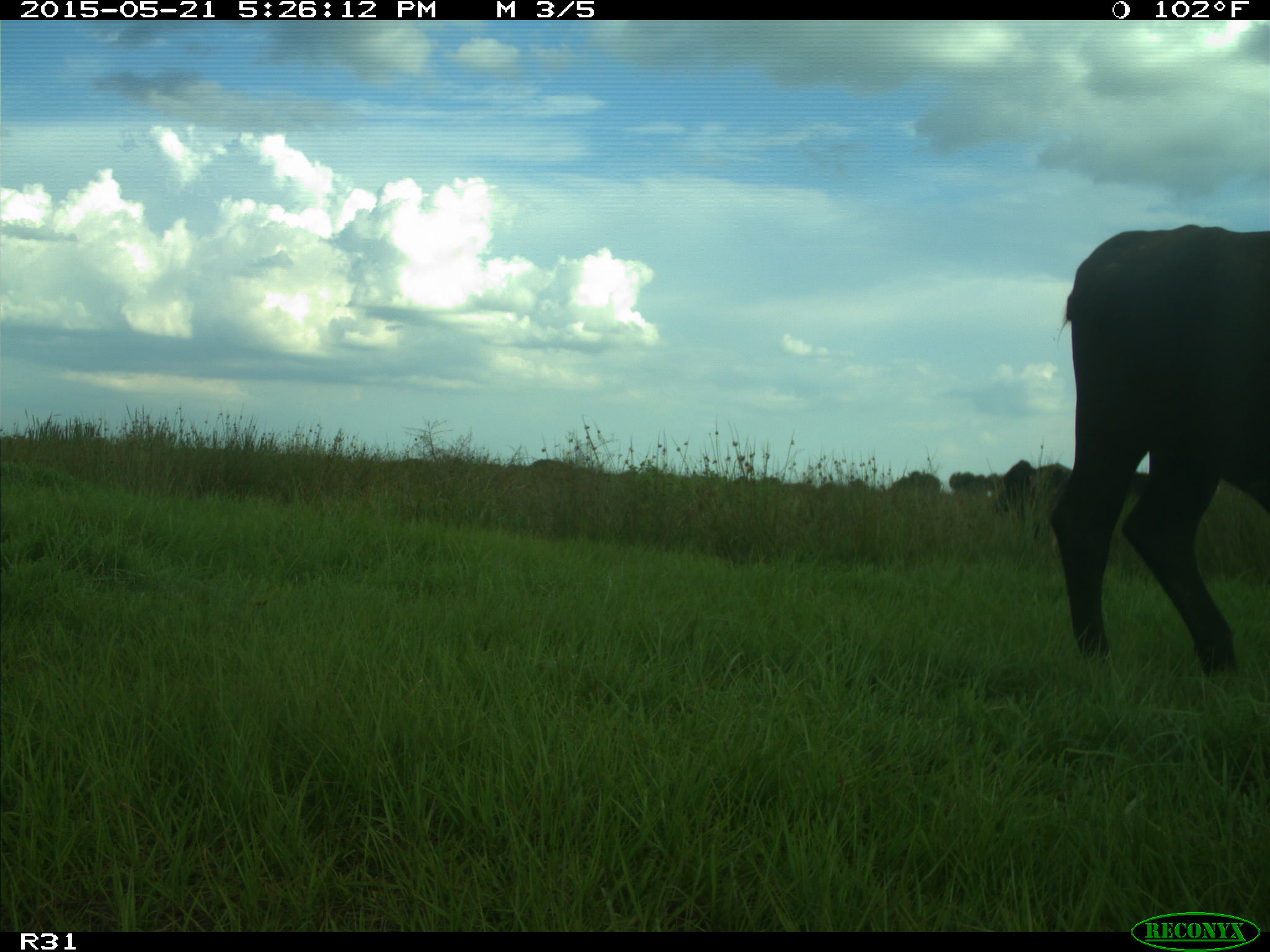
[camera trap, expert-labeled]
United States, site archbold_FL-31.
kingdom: Animalia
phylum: Chordata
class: Mammalia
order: Artiodactyla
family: Bovidae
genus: Bos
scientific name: Bos taurus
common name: domestic cow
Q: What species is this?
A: Bos taurus (domestic cow).